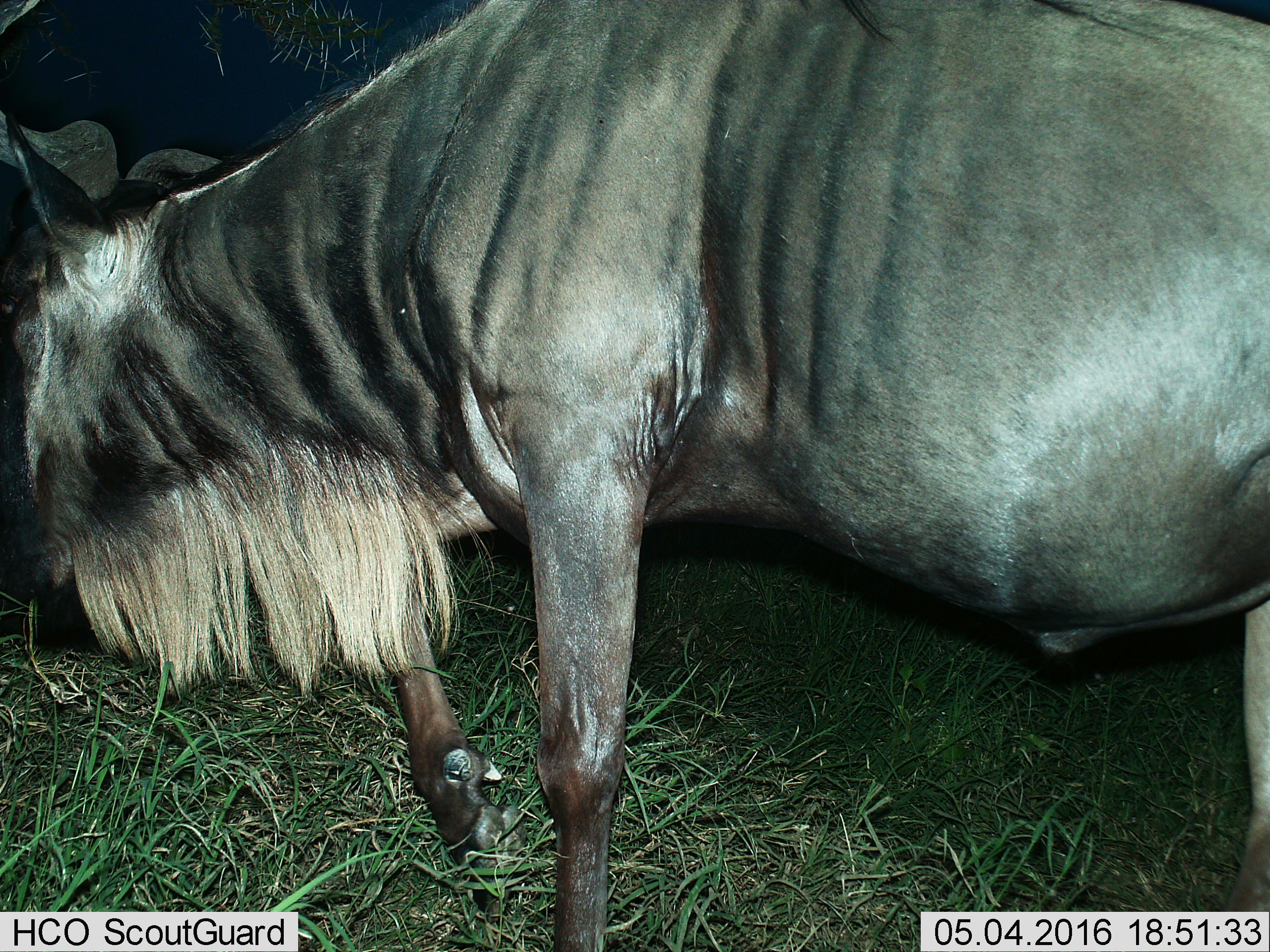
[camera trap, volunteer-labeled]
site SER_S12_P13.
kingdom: Animalia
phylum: Chordata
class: Mammalia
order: Artiodactyla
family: Bovidae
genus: Connochaetes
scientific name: Connochaetes taurinus taurinus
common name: blue wildebeest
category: wildebeestblue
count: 1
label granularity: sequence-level